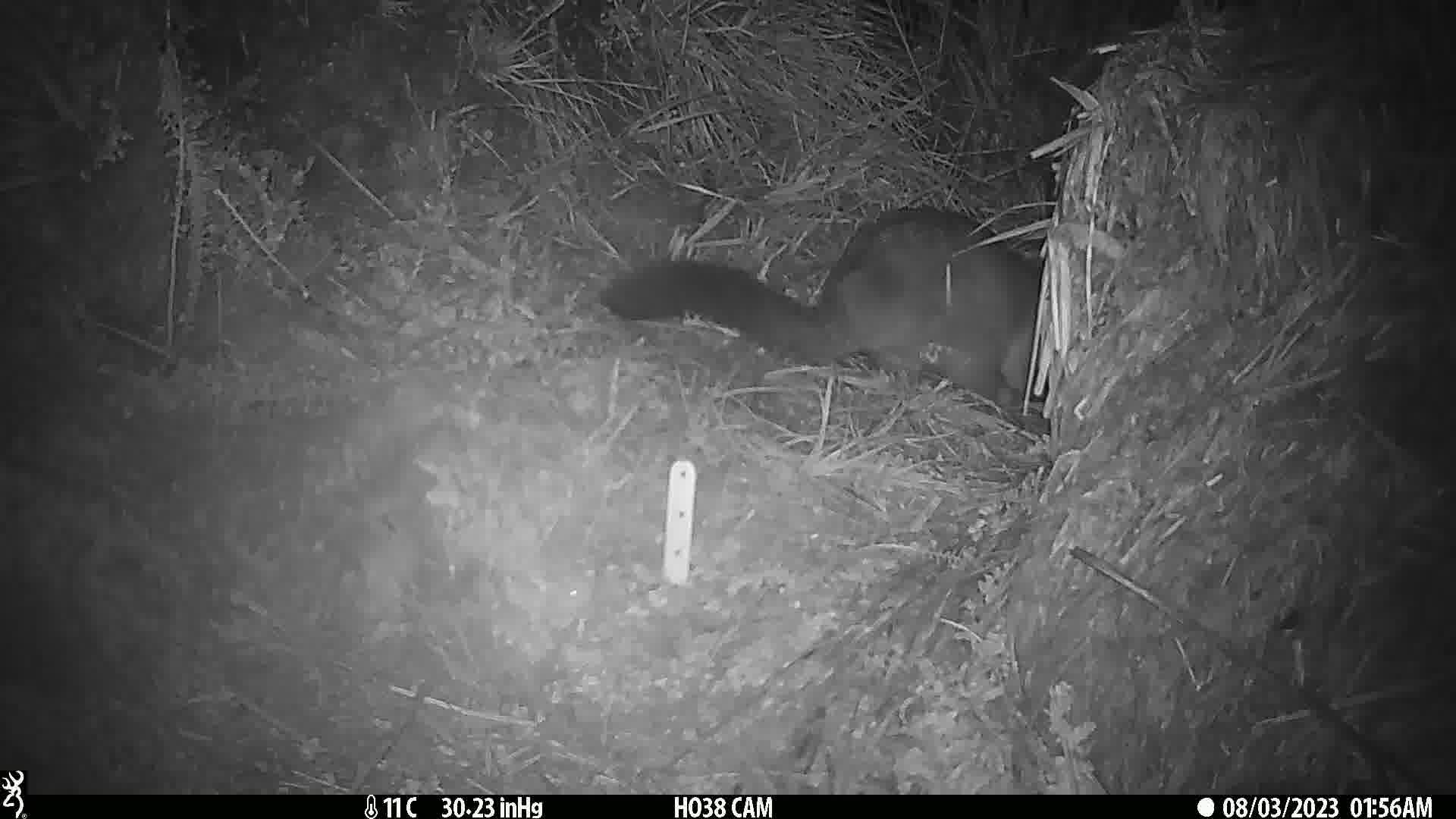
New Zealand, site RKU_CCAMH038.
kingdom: Animalia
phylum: Chordata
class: Mammalia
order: Diprotodontia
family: Phalangeridae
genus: Trichosurus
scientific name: Trichosurus vulpecula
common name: common brushtail possum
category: possum